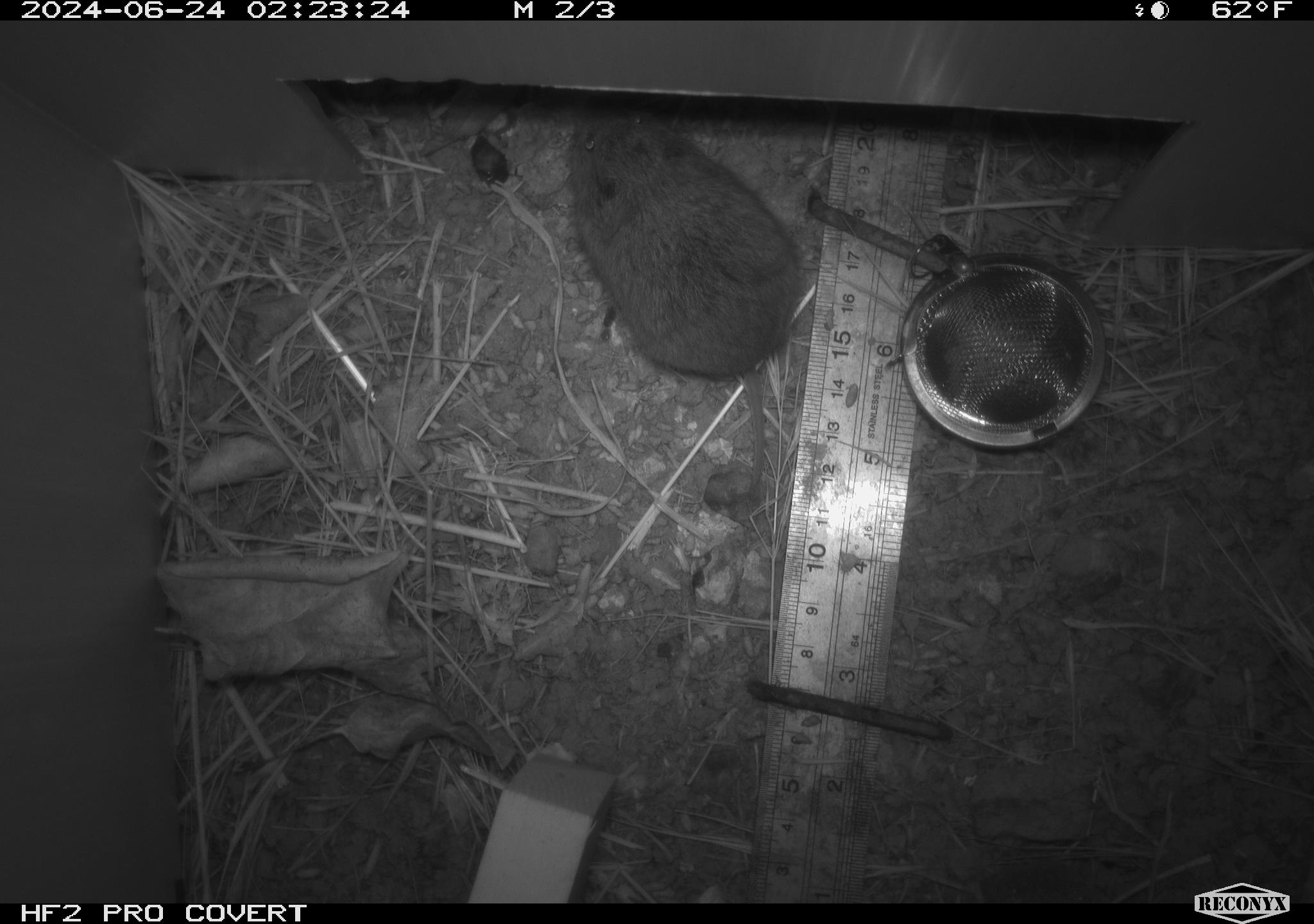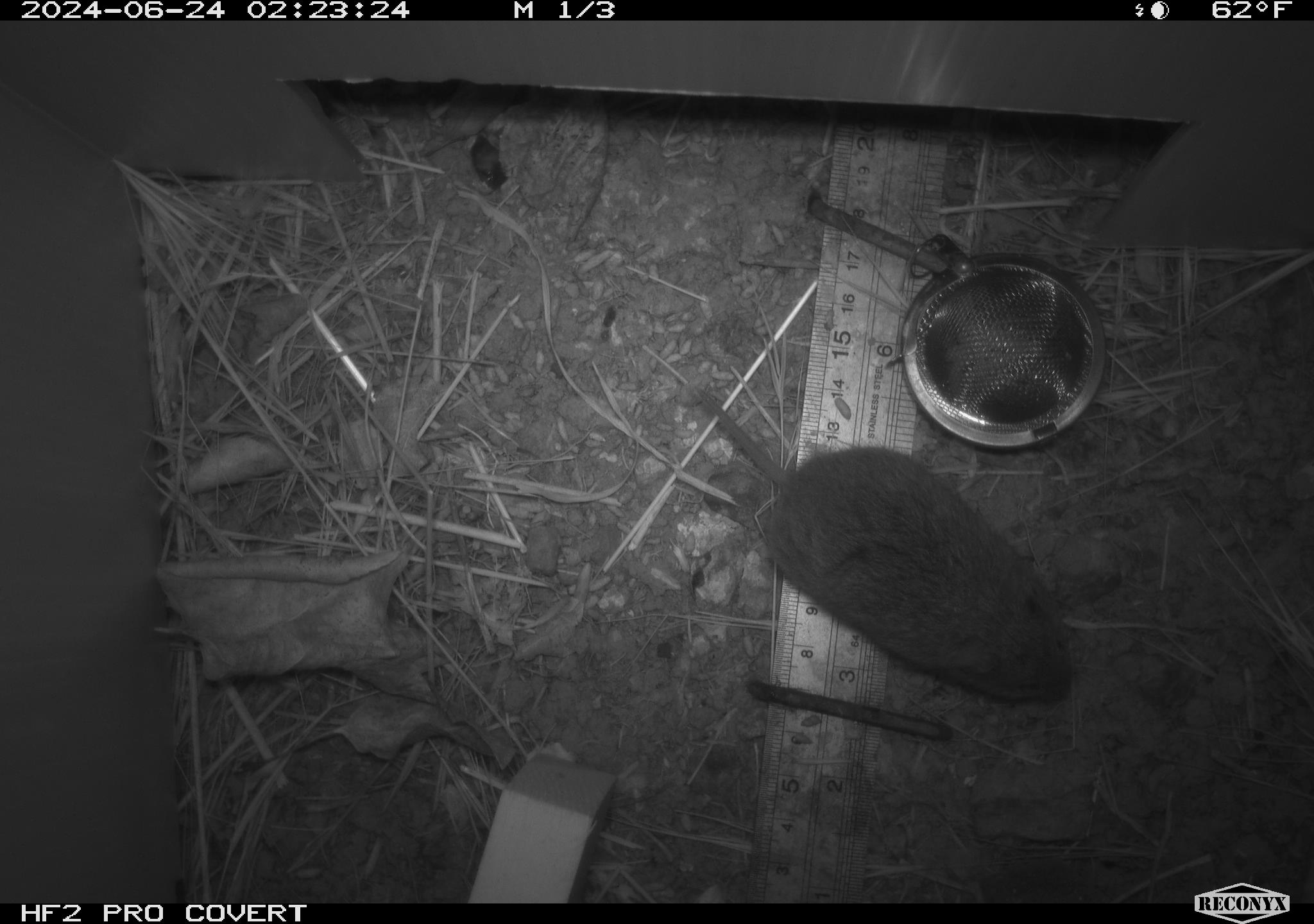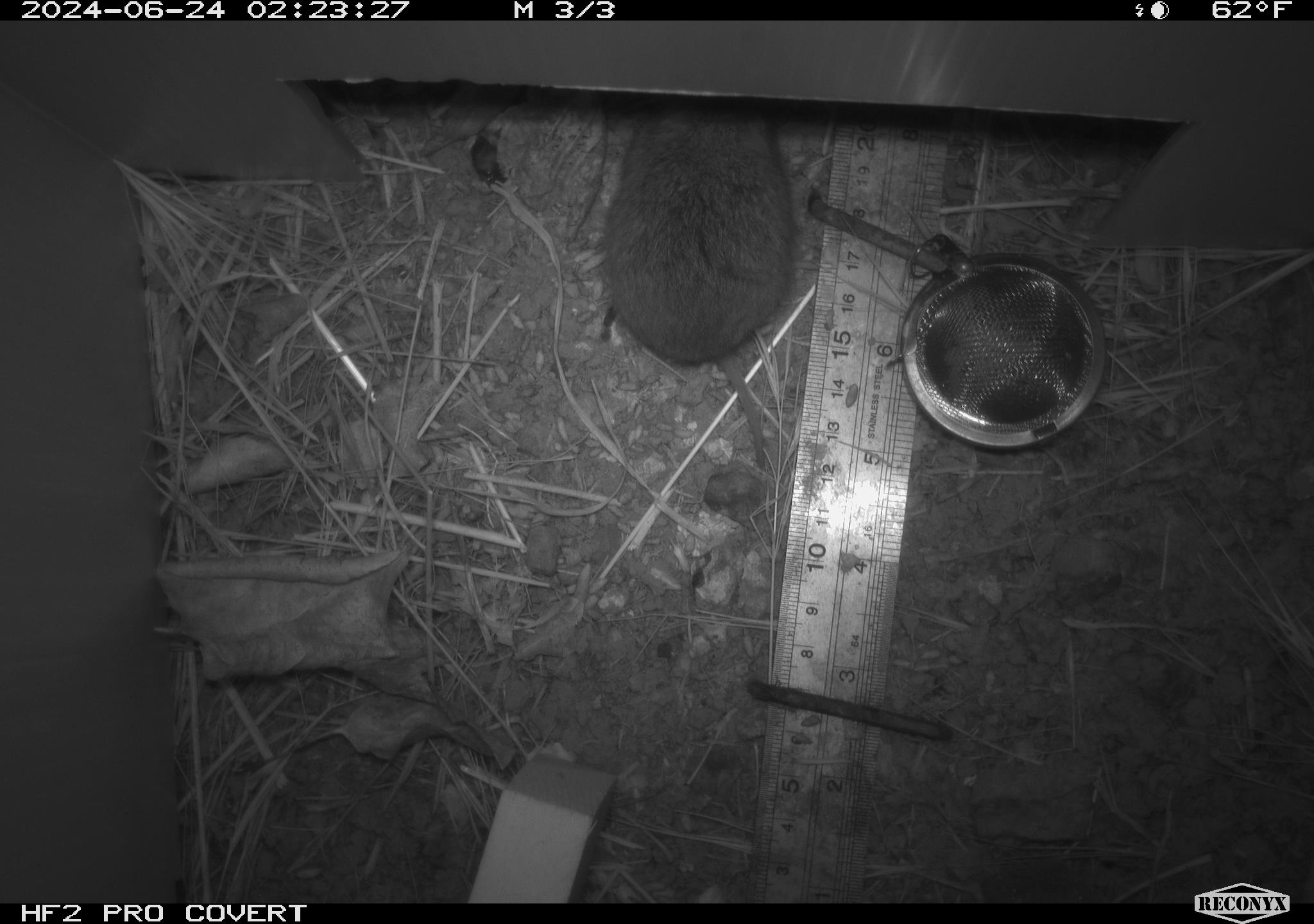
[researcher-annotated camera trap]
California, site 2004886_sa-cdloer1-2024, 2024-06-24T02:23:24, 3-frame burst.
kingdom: Animalia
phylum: Chordata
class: Mammalia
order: Rodentia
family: Cricetidae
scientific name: Arvicolinae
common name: voles, lemmings, and muskrats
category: arvicolinae subfamily